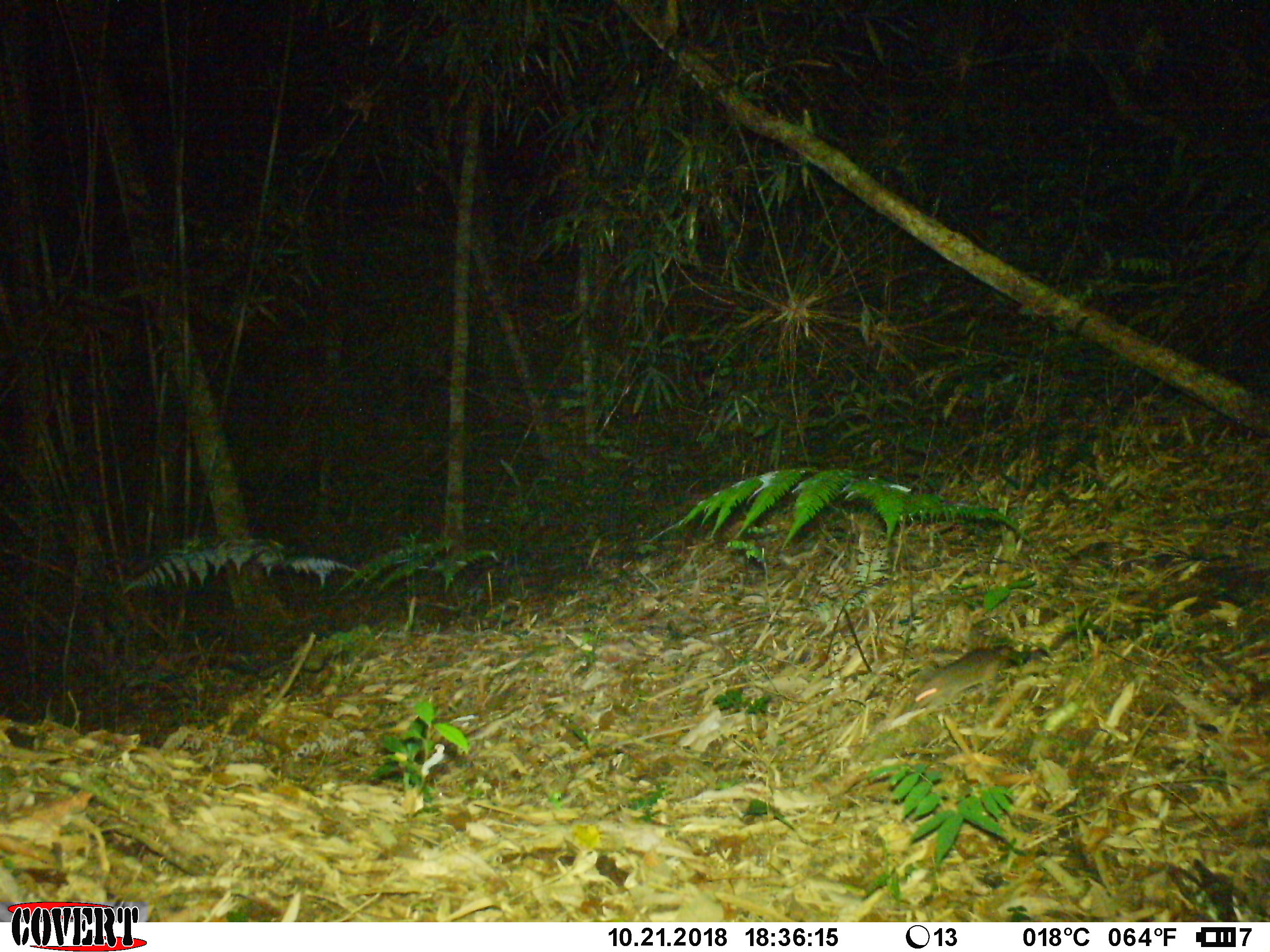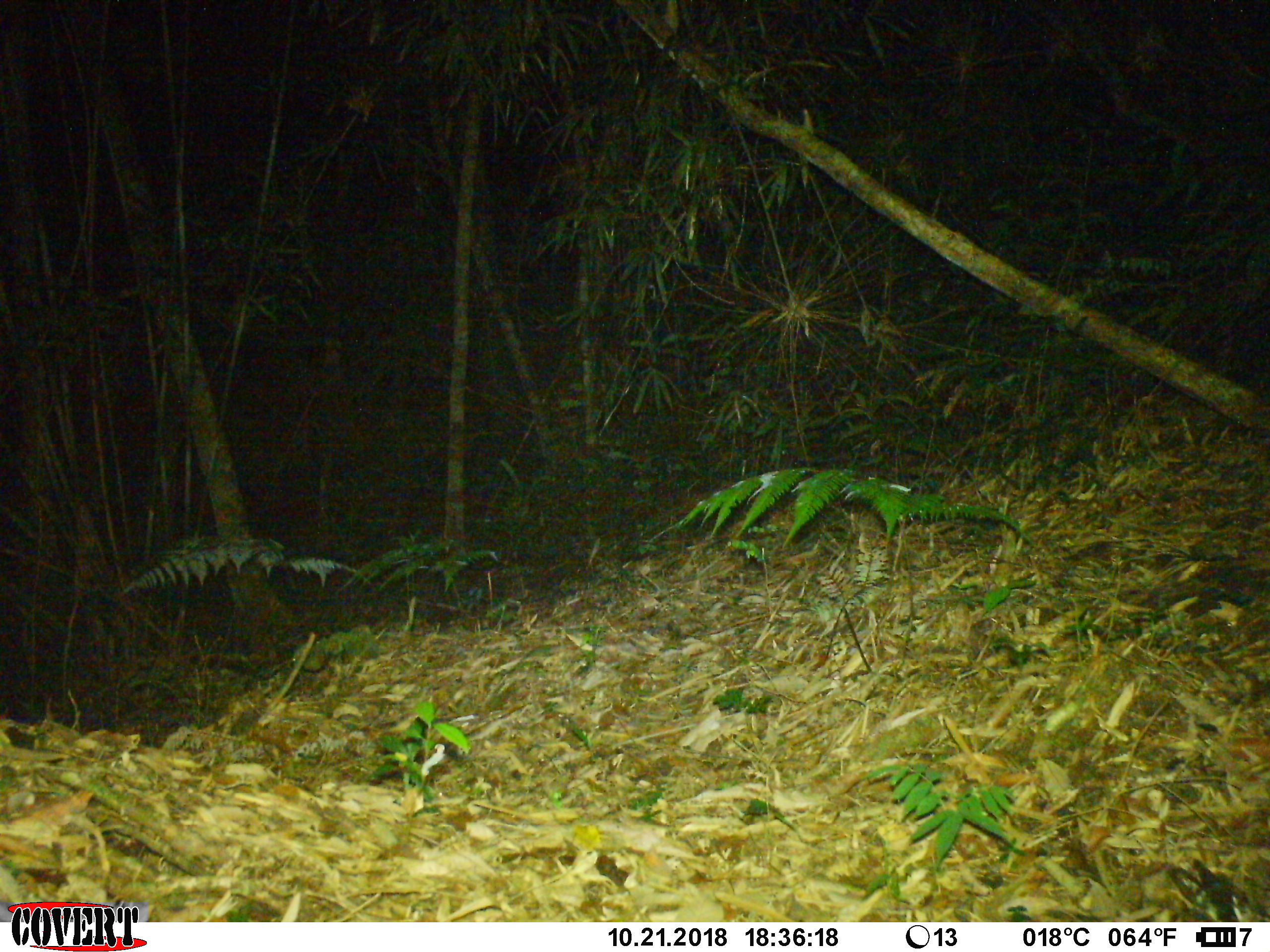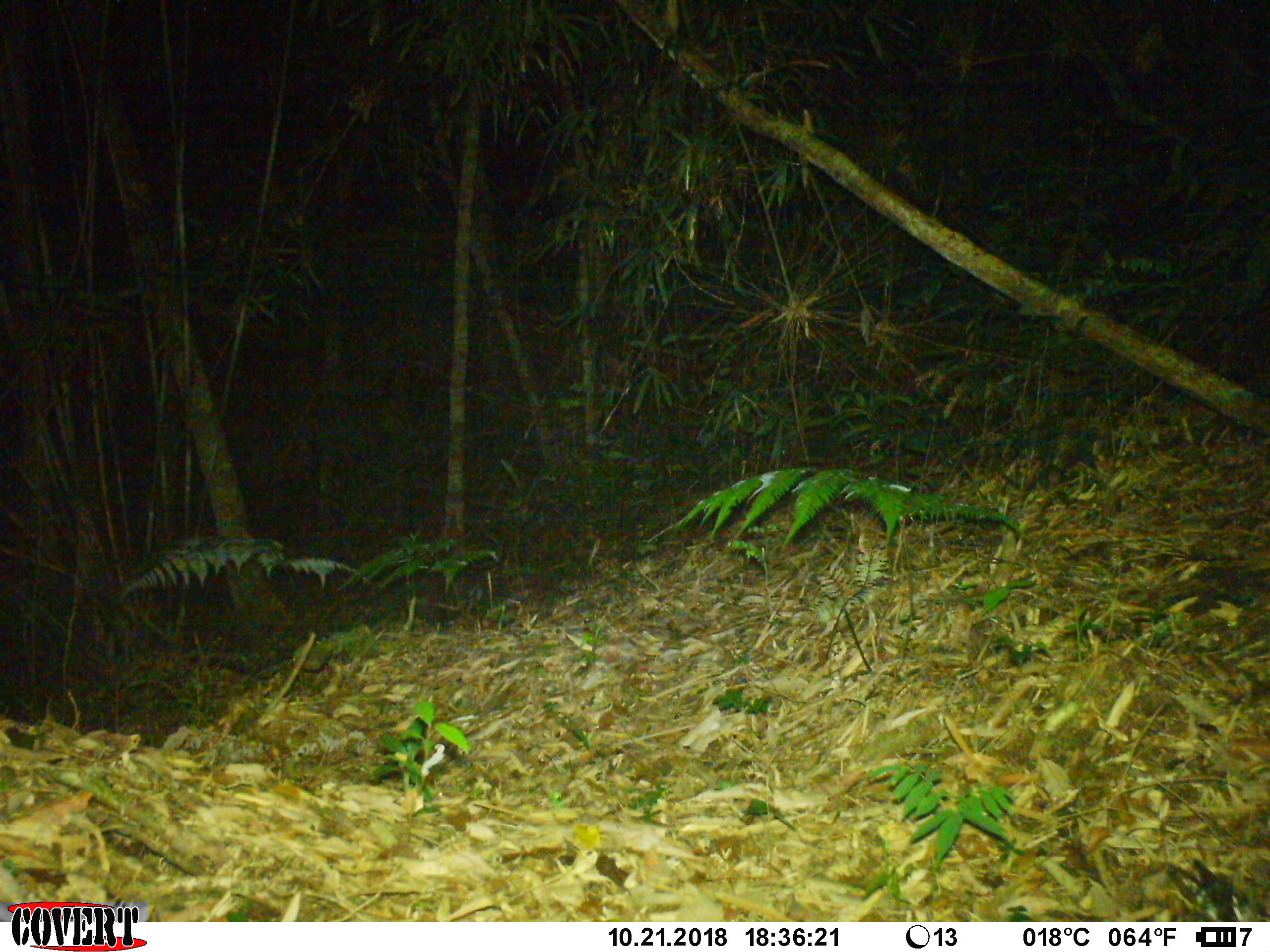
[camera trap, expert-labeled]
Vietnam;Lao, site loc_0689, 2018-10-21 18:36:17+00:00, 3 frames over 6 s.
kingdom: Animalia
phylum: Chordata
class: Mammalia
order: Rodentia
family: Muridae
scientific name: Muridae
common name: old-world mice and rats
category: unidentified murid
Unidentified murid (old-world mice and rats) (Muridae). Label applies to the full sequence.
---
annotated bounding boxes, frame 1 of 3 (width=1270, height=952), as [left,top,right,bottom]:
unidentified murid: [913,624,1103,712]